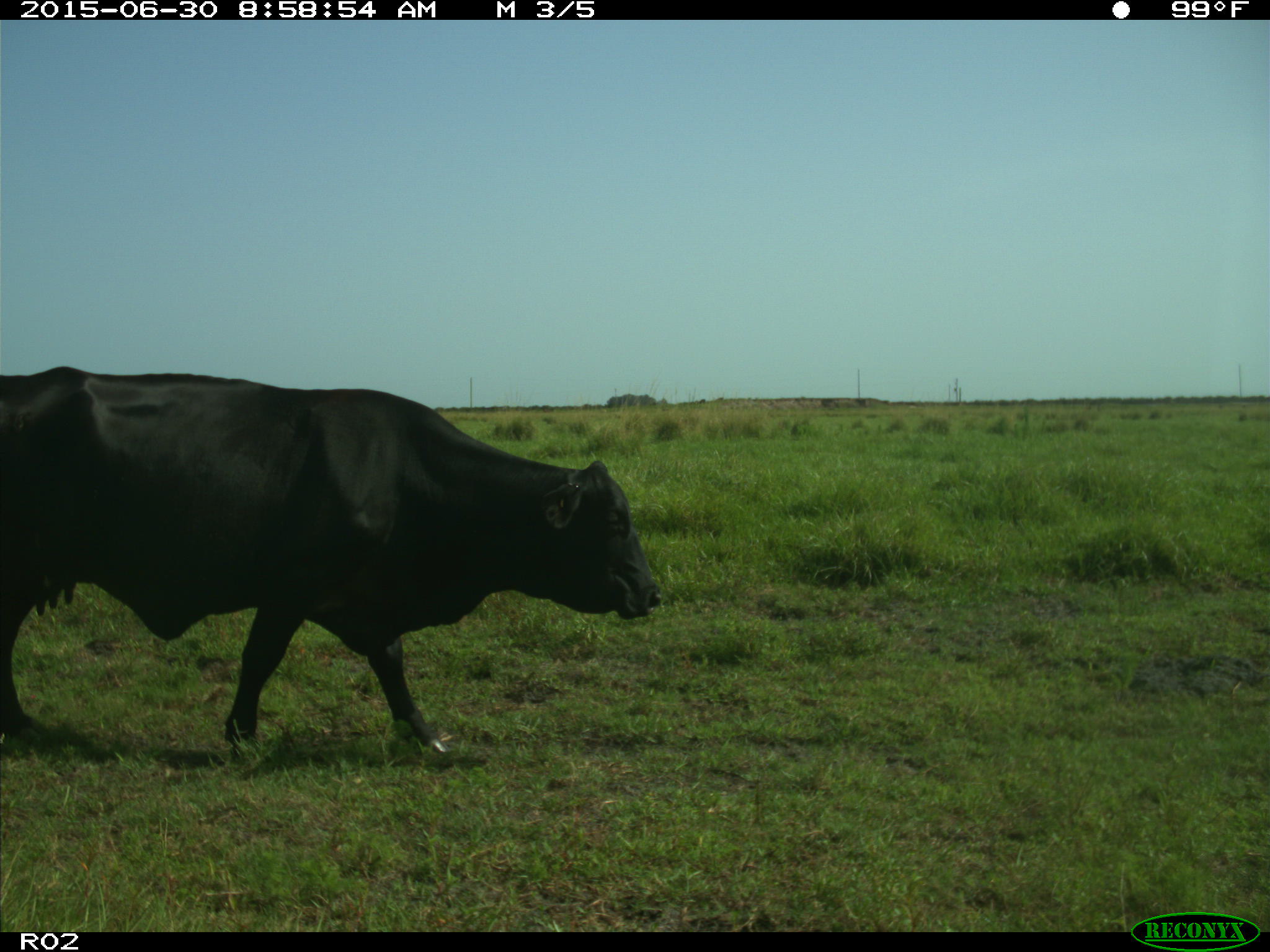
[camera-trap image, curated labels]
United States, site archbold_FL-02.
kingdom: Animalia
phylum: Chordata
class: Mammalia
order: Artiodactyla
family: Bovidae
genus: Bos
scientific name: Bos taurus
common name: domestic cow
Bos taurus (domestic cow).